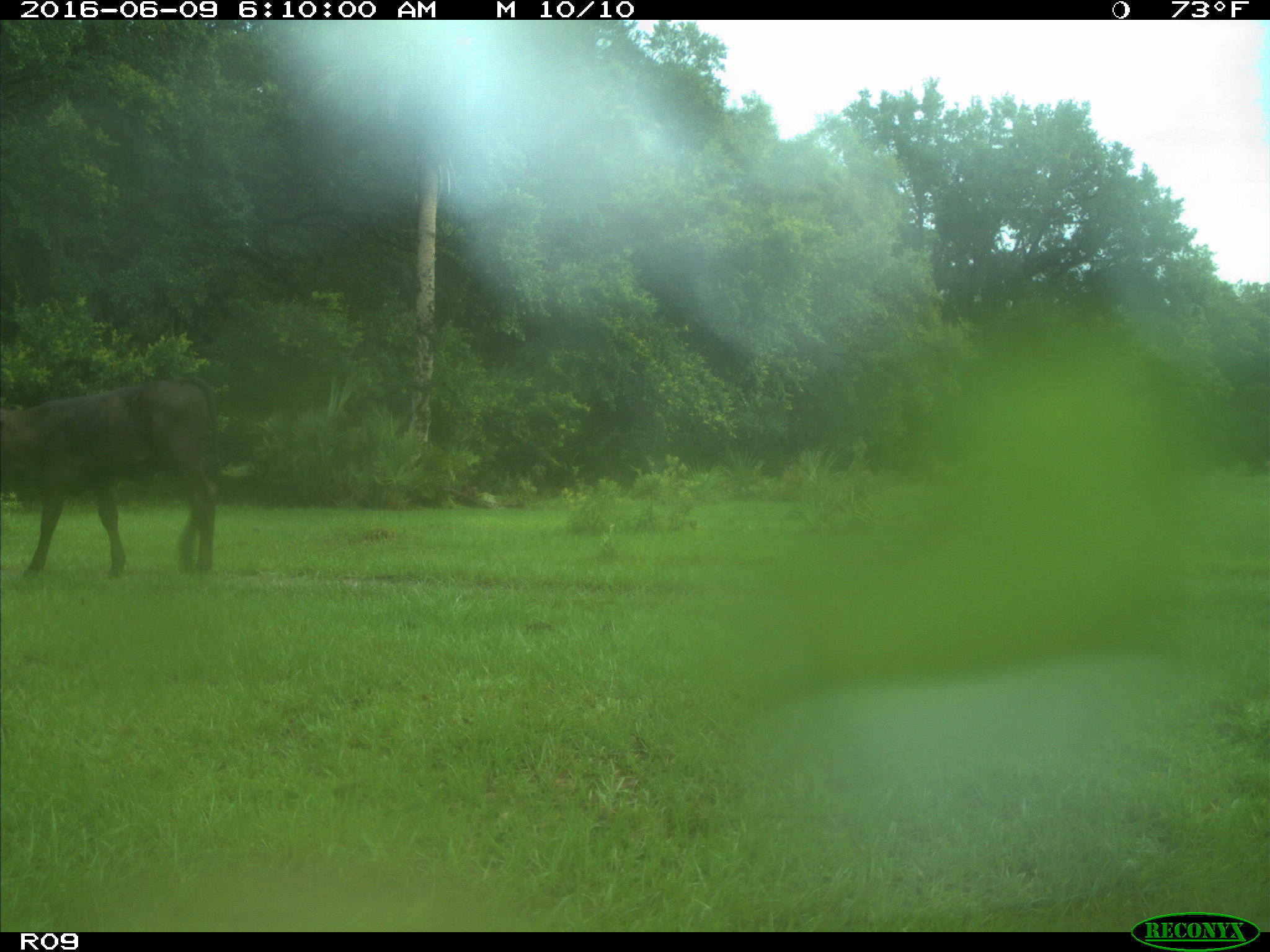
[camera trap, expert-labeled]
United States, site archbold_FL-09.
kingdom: Animalia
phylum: Chordata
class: Mammalia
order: Artiodactyla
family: Bovidae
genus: Bos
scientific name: Bos taurus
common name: domestic cow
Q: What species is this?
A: Bos taurus (domestic cow).